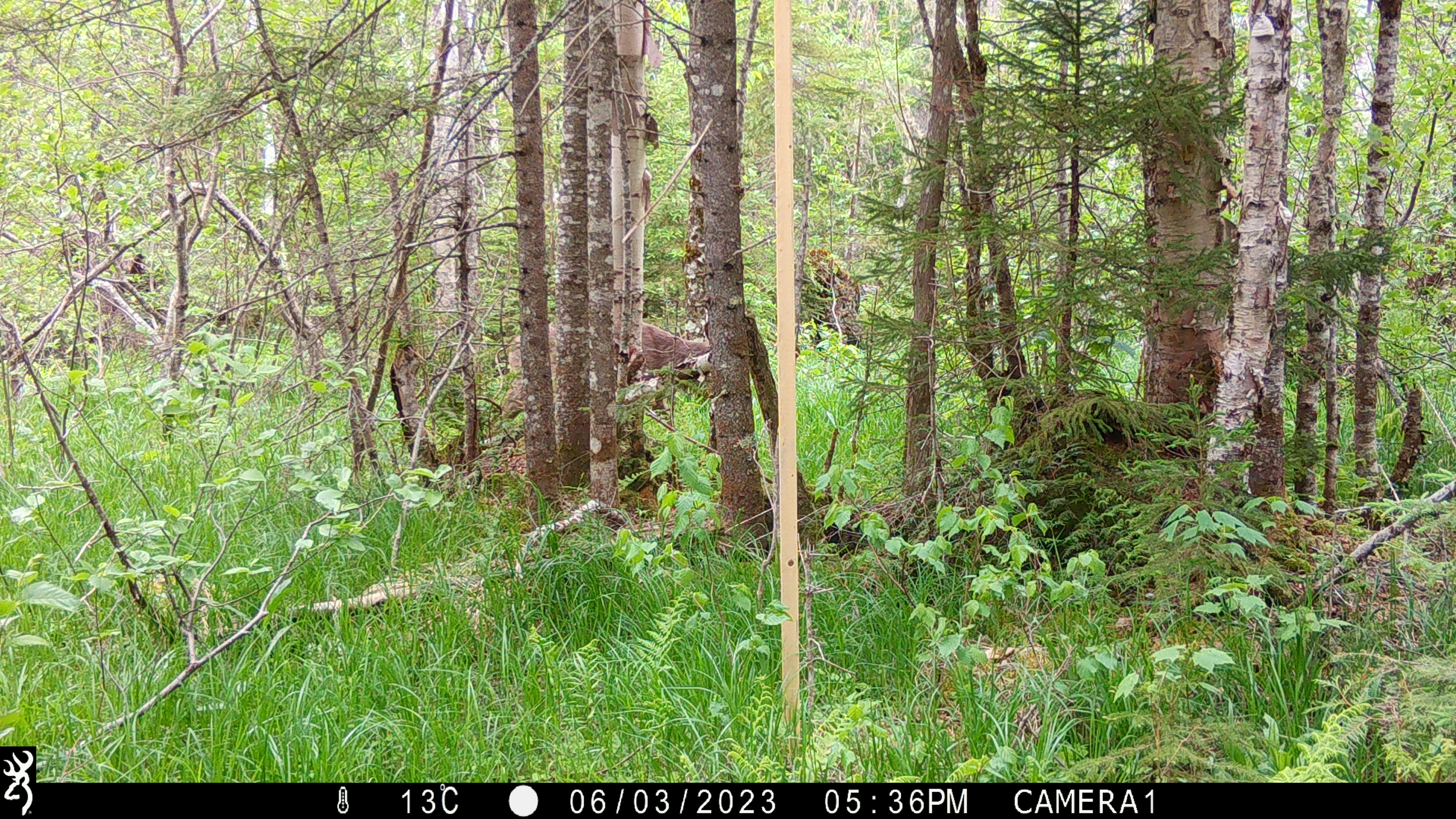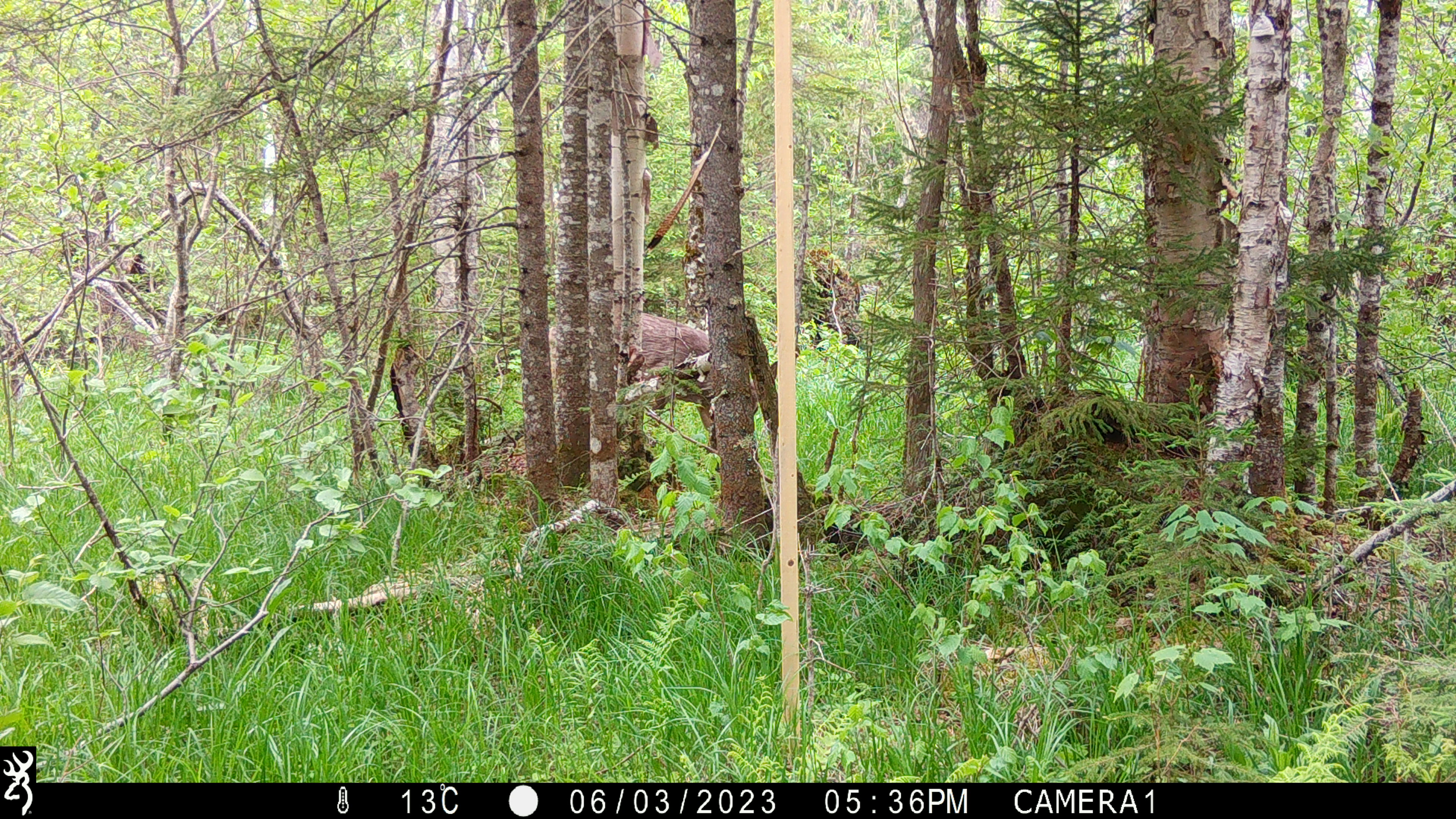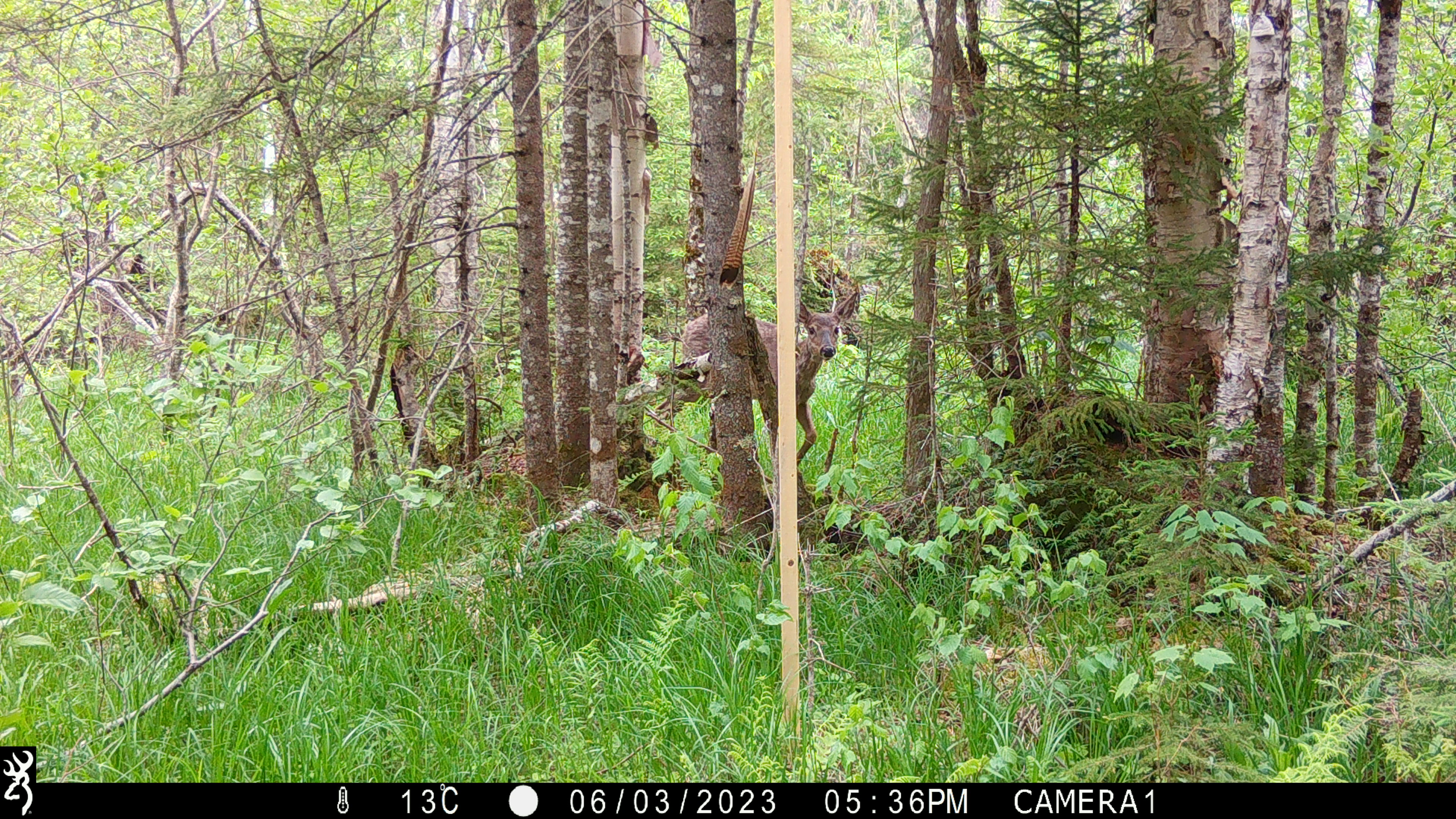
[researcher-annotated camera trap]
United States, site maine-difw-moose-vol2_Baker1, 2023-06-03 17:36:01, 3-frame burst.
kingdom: Animalia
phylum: Chordata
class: Mammalia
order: Artiodactyla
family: Cervidae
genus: Odocoileus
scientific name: Odocoileus virginianus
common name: white-tailed deer